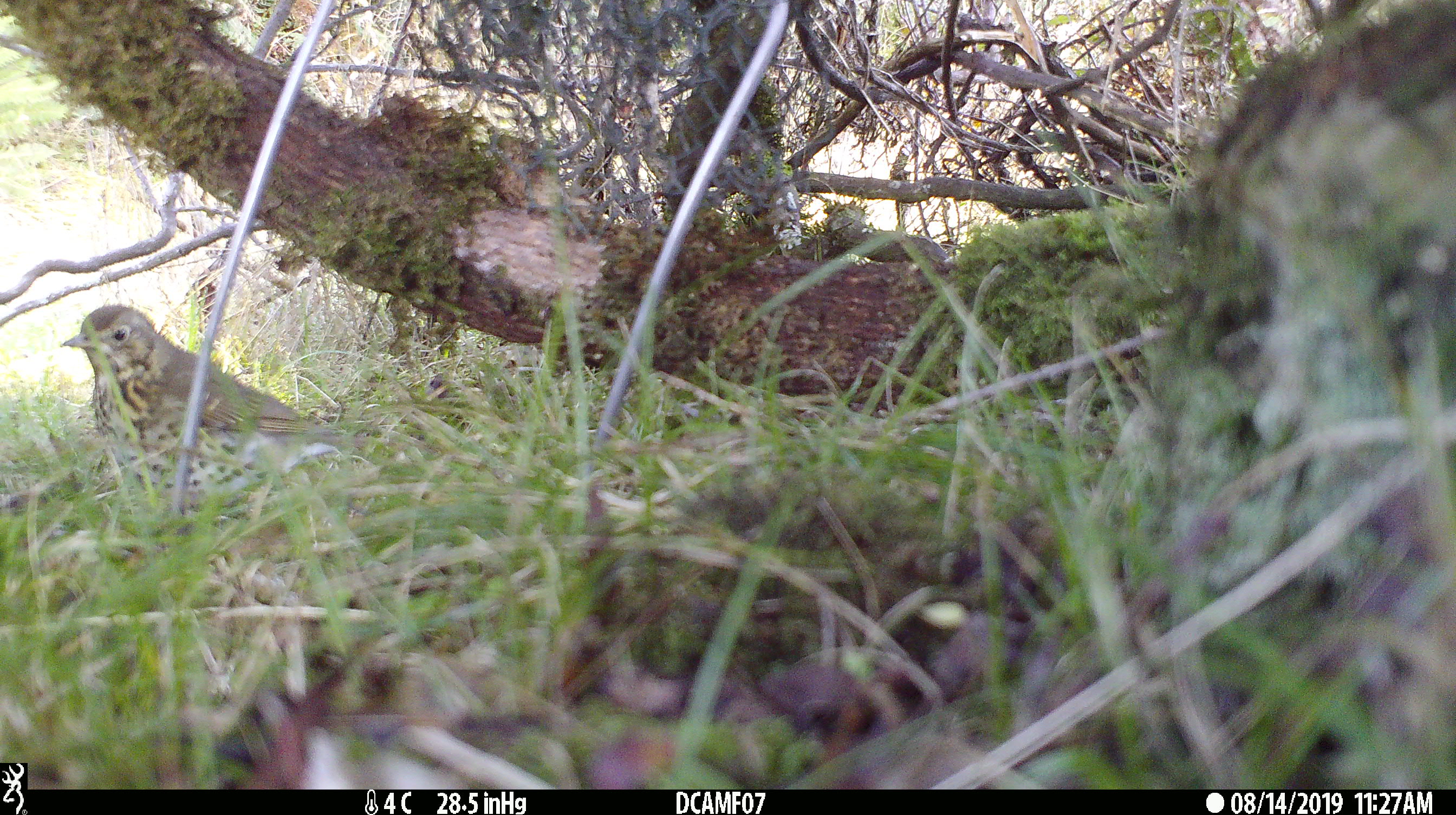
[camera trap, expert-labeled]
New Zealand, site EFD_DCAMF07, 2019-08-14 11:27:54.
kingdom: Animalia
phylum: Chordata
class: Aves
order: Passeriformes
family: Turdidae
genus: Turdus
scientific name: Turdus philomelos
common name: song thrush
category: thrush